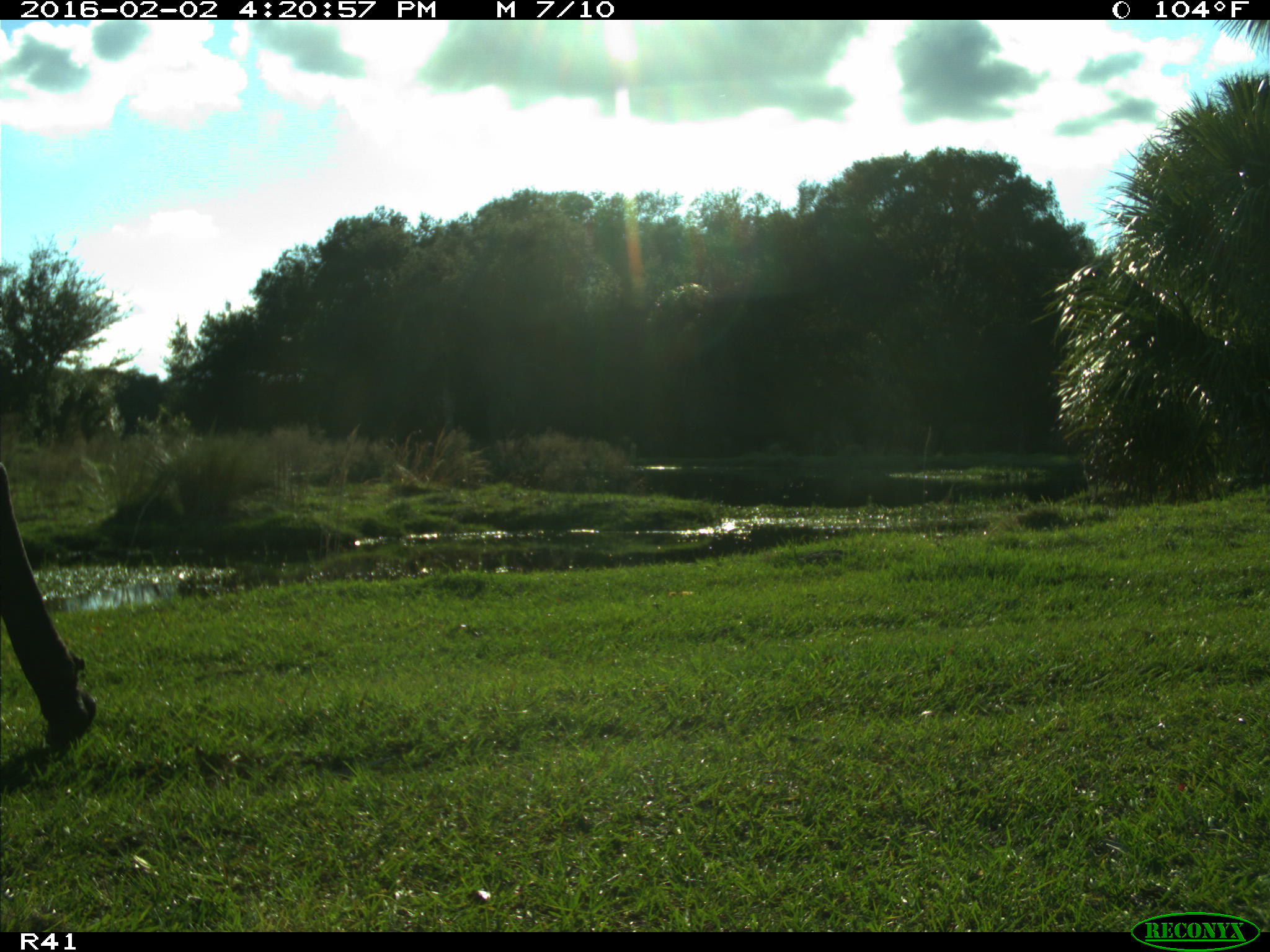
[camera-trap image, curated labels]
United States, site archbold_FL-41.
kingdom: Animalia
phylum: Chordata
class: Mammalia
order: Artiodactyla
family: Bovidae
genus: Bos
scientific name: Bos taurus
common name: domestic cow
Bos taurus (domestic cow).